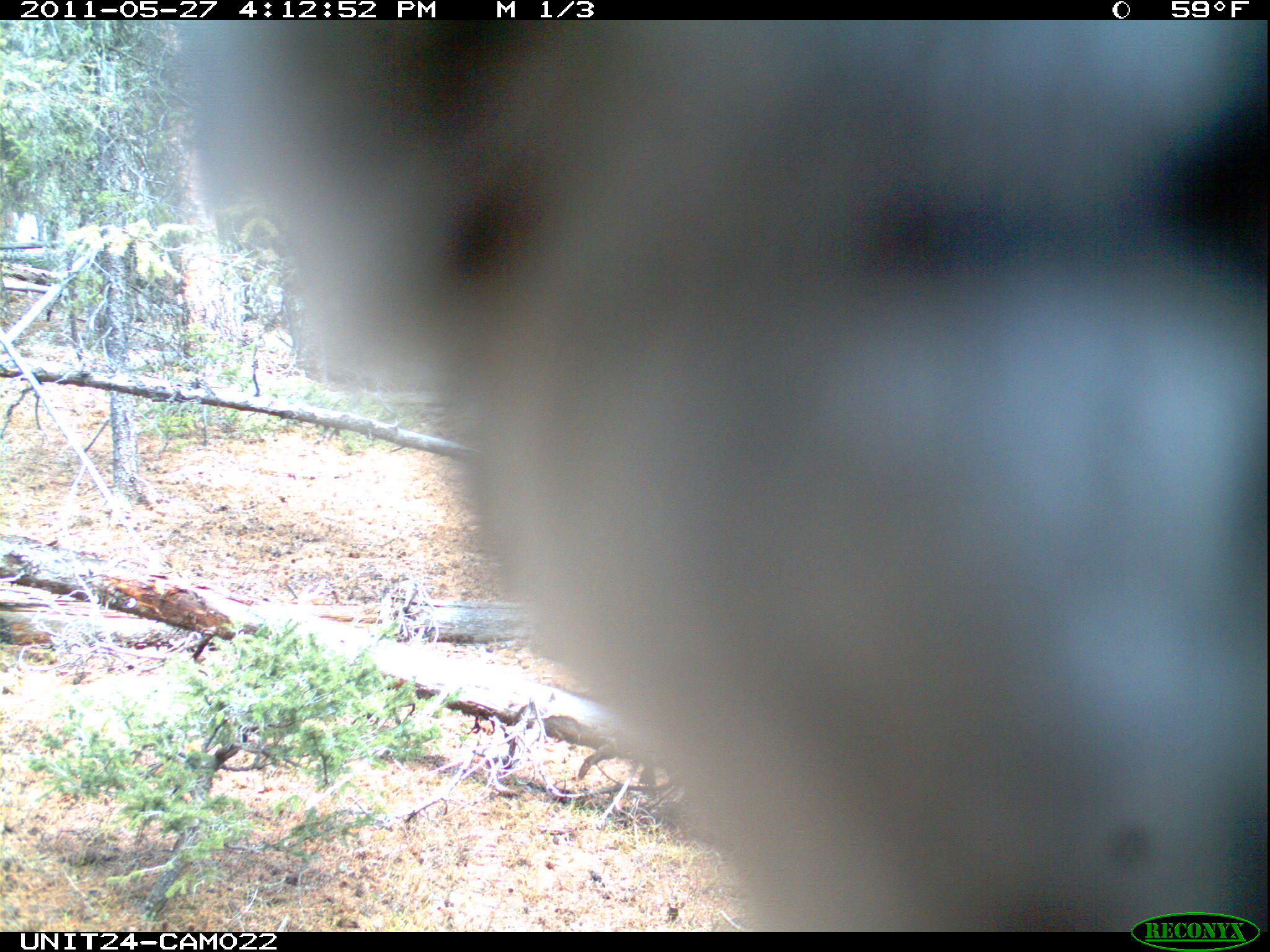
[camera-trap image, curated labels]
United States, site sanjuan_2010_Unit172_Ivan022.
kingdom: Animalia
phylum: Chordata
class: Aves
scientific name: Aves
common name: birds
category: unidentified bird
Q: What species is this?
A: Unidentified bird (birds) (Aves).